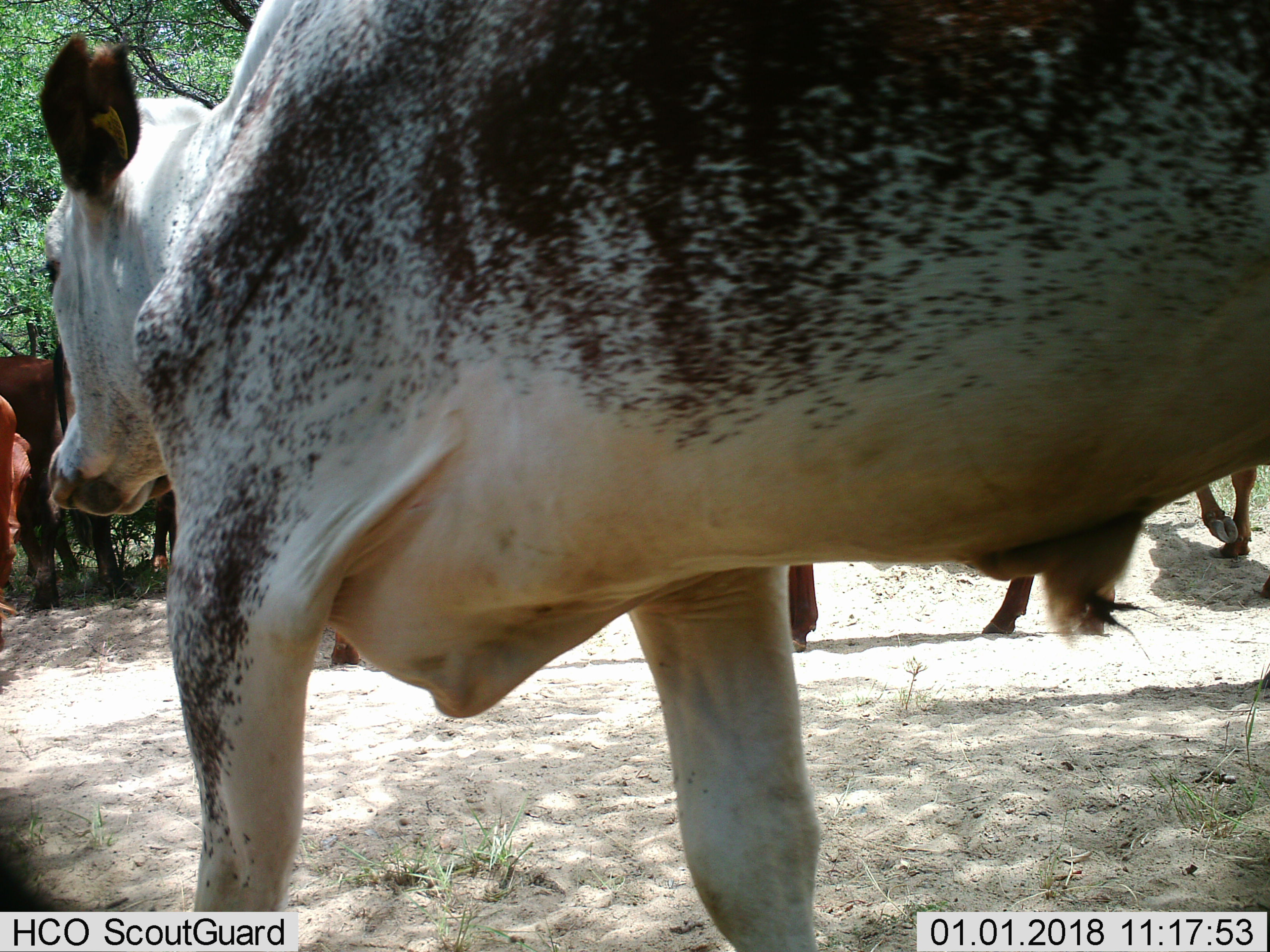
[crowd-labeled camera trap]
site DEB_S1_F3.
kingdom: Animalia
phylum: Chordata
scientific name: Vertebrata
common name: domestic animal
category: domesticanimal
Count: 6.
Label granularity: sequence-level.